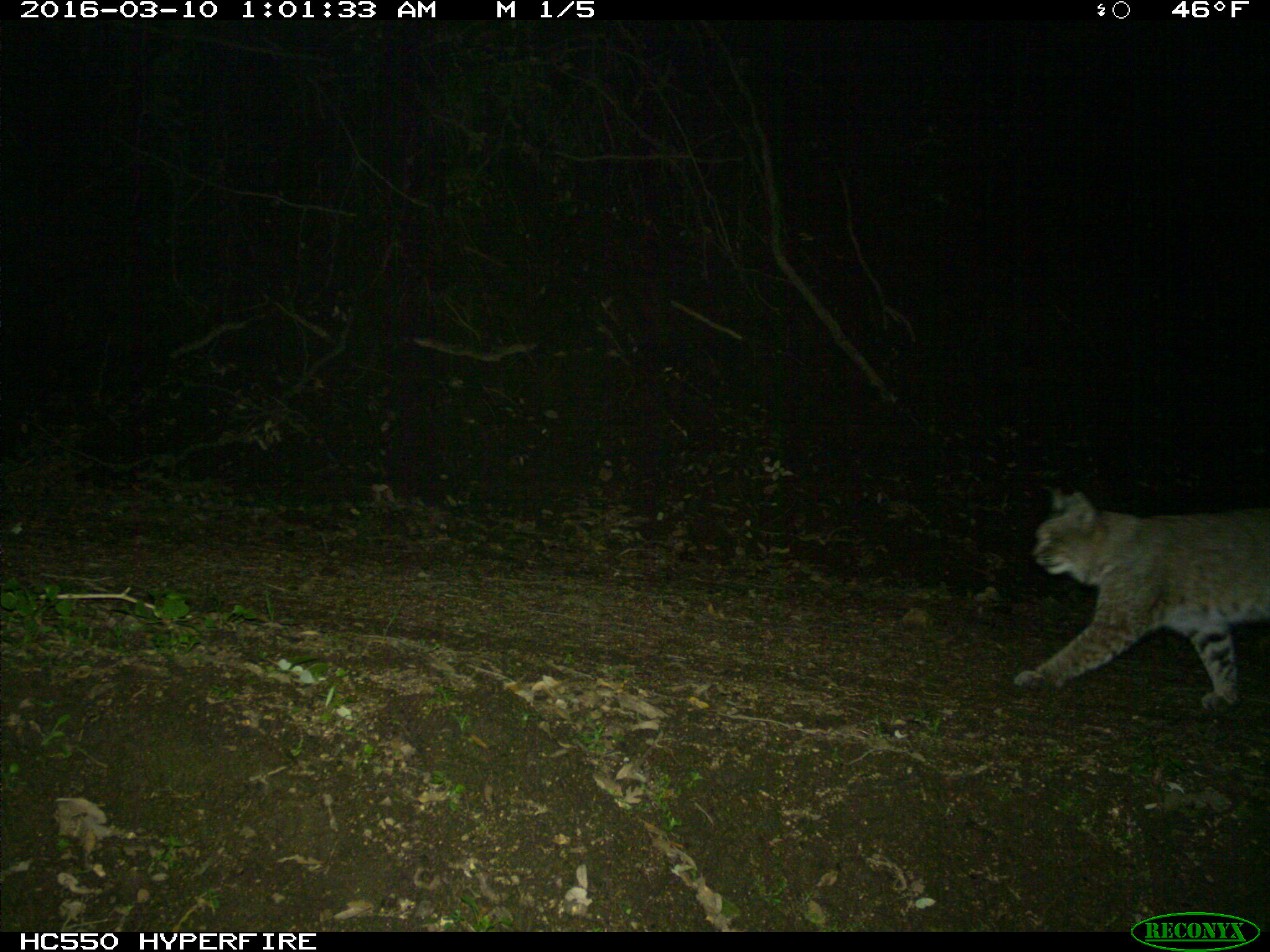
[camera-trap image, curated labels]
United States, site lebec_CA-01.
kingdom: Animalia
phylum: Chordata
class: Mammalia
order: Carnivora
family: Felidae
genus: Lynx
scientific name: Lynx rufus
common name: bobcat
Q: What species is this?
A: Lynx rufus (bobcat).